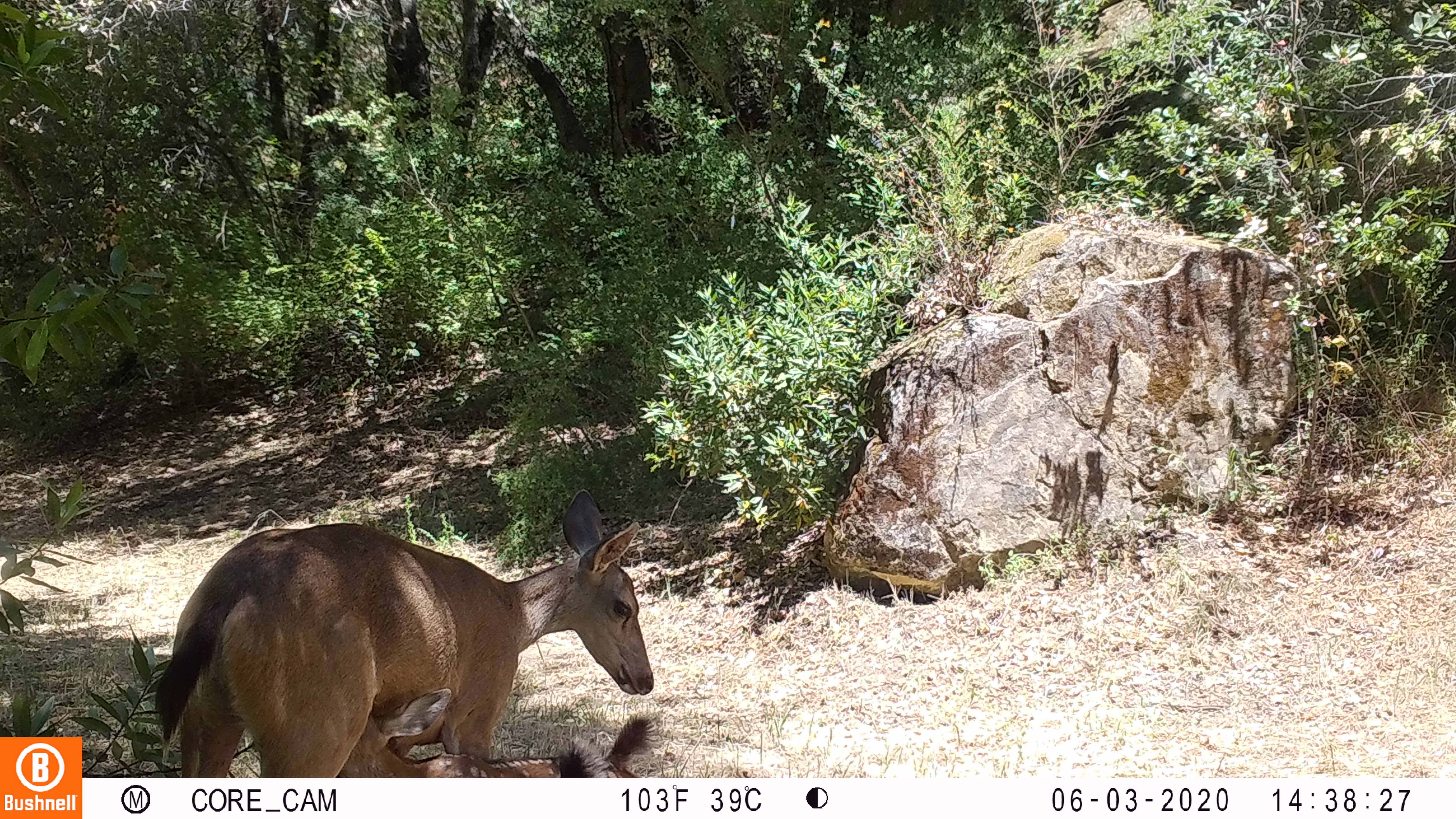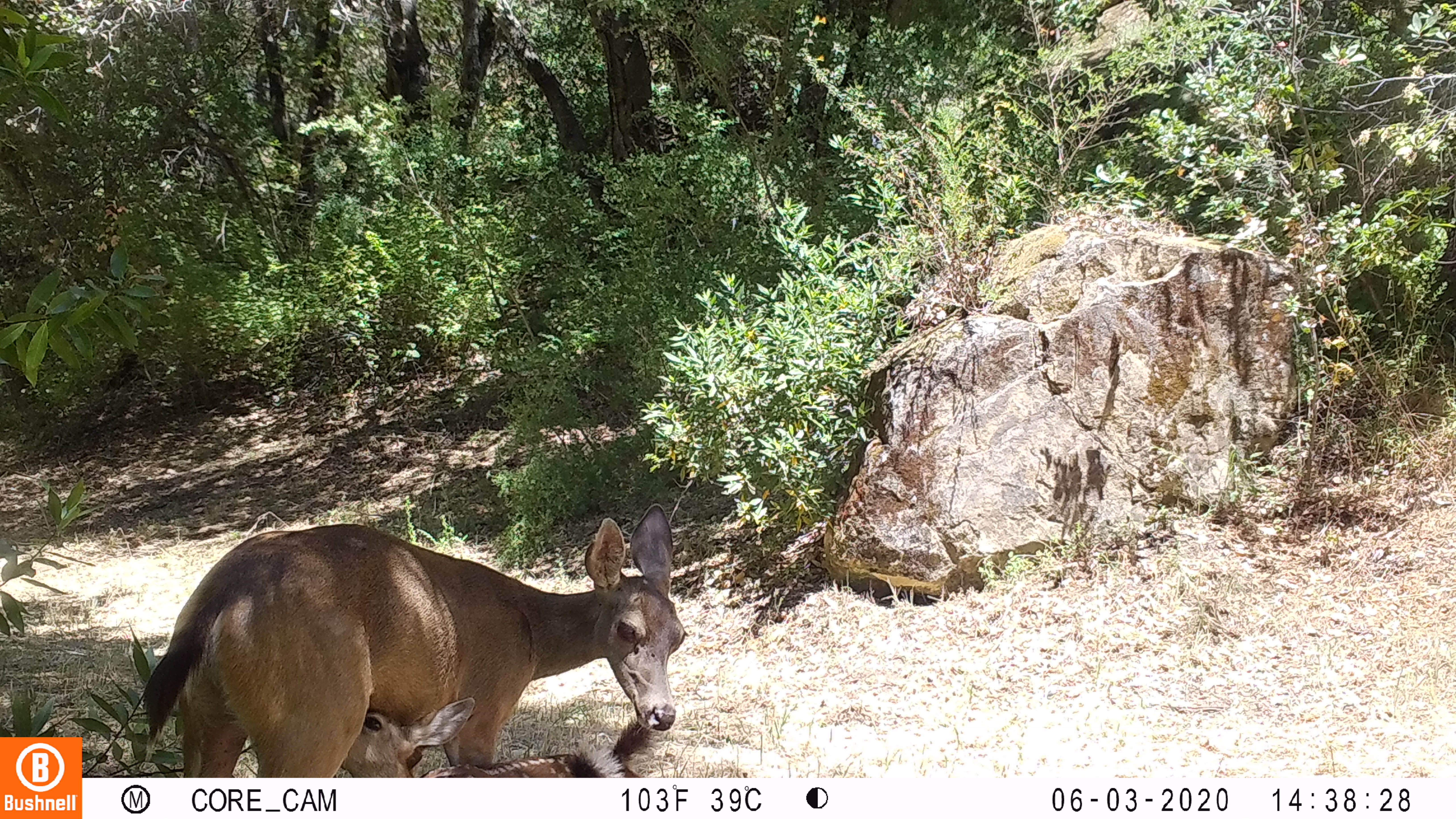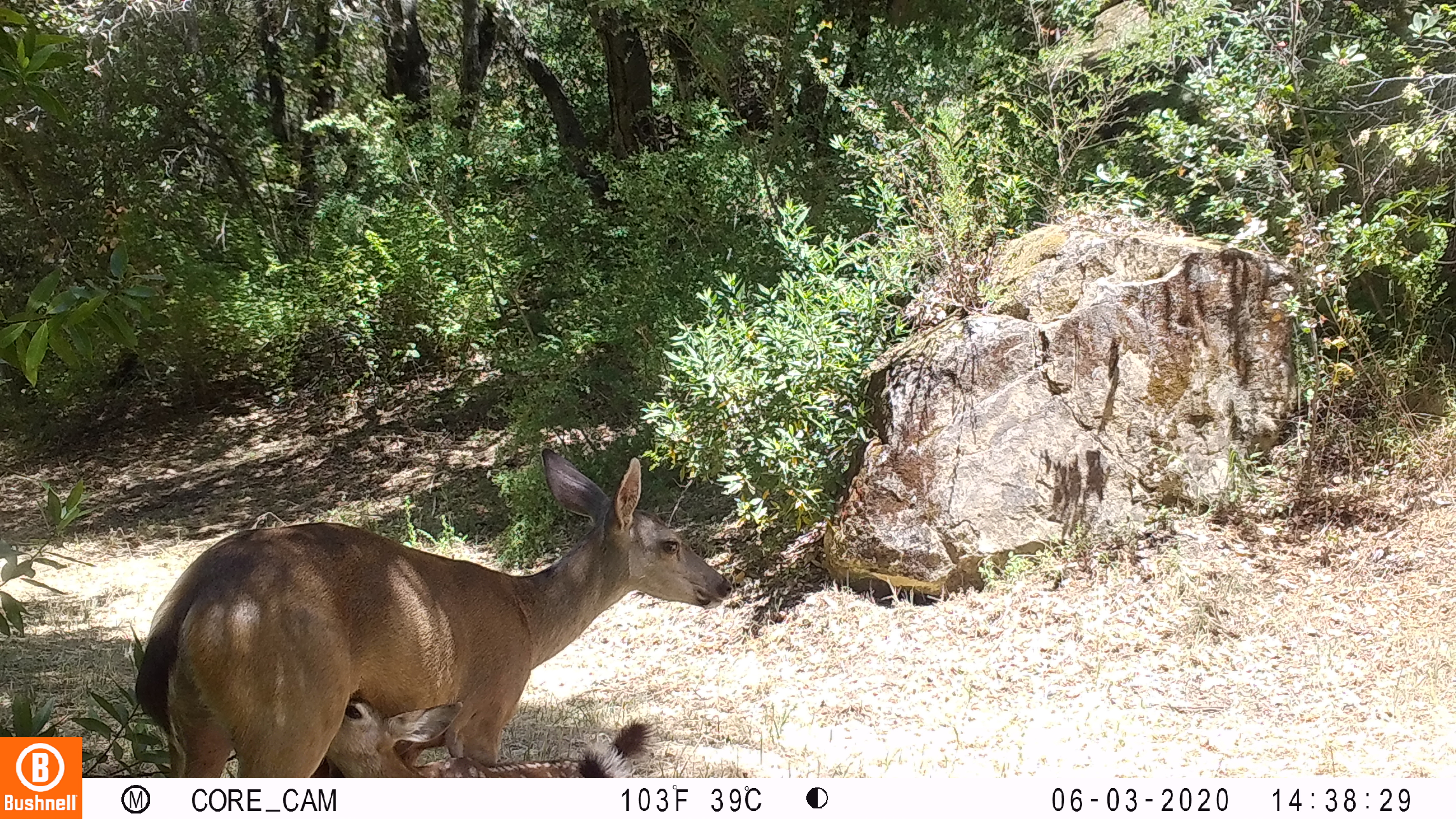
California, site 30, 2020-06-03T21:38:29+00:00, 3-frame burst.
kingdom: Animalia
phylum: Chordata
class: Mammalia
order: Artiodactyla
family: Cervidae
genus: Odocoileus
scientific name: Odocoileus hemionus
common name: mule deer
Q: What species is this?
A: Mule deer (Odocoileus hemionus).